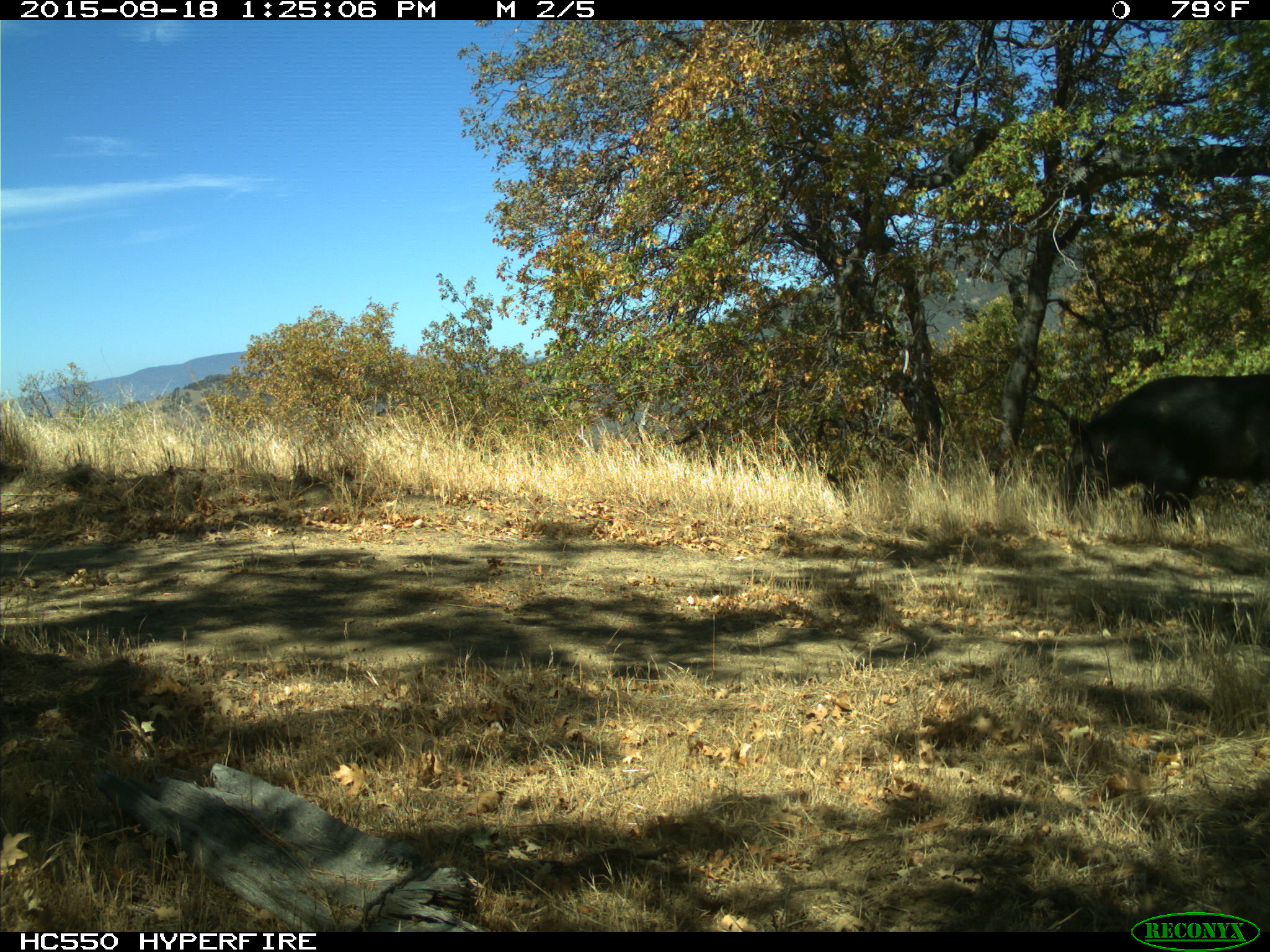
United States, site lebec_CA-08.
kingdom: Animalia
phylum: Chordata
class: Mammalia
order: Artiodactyla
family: Suidae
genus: Sus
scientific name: Sus scrofa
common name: wild boar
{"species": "Sus scrofa (wild boar)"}